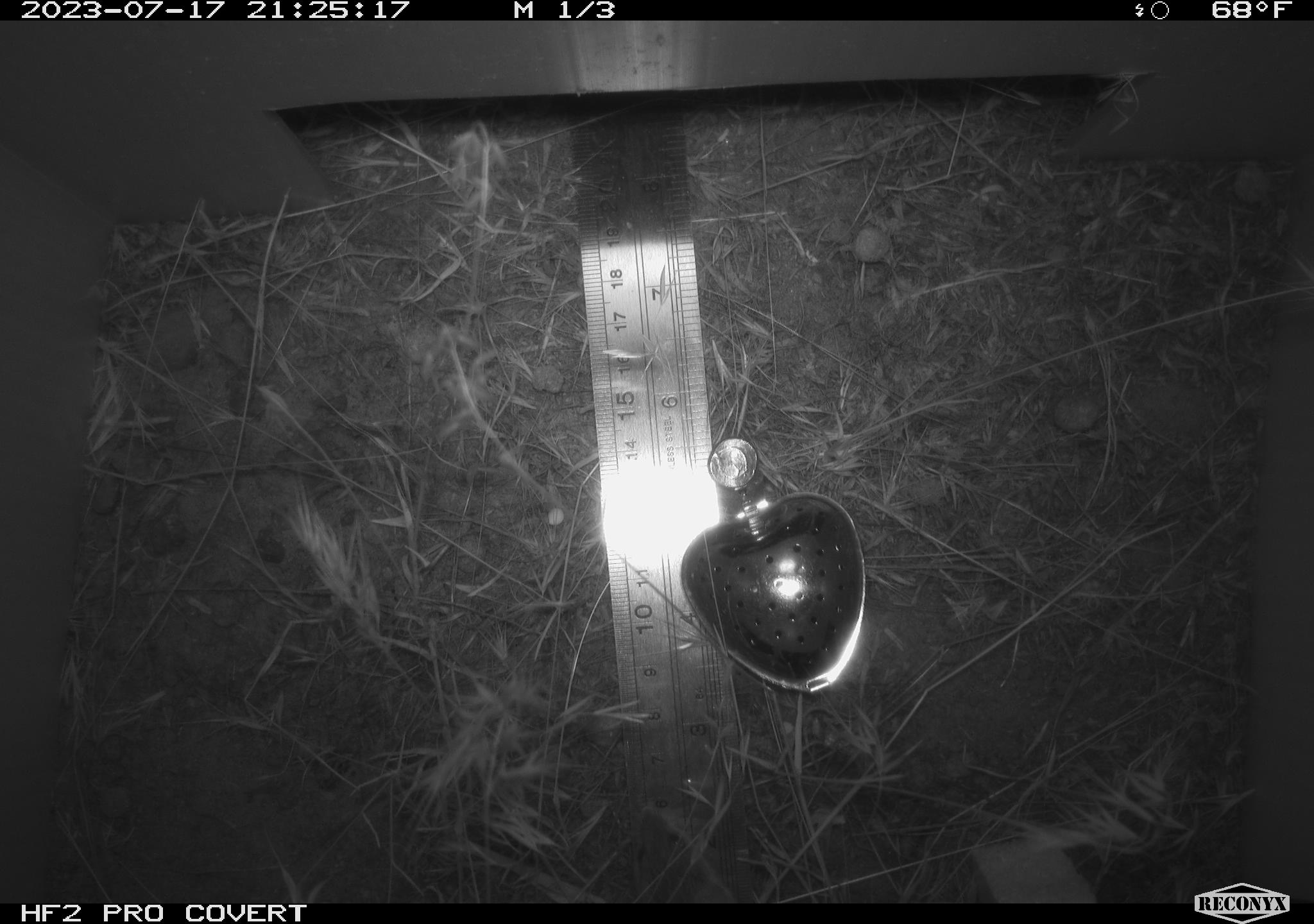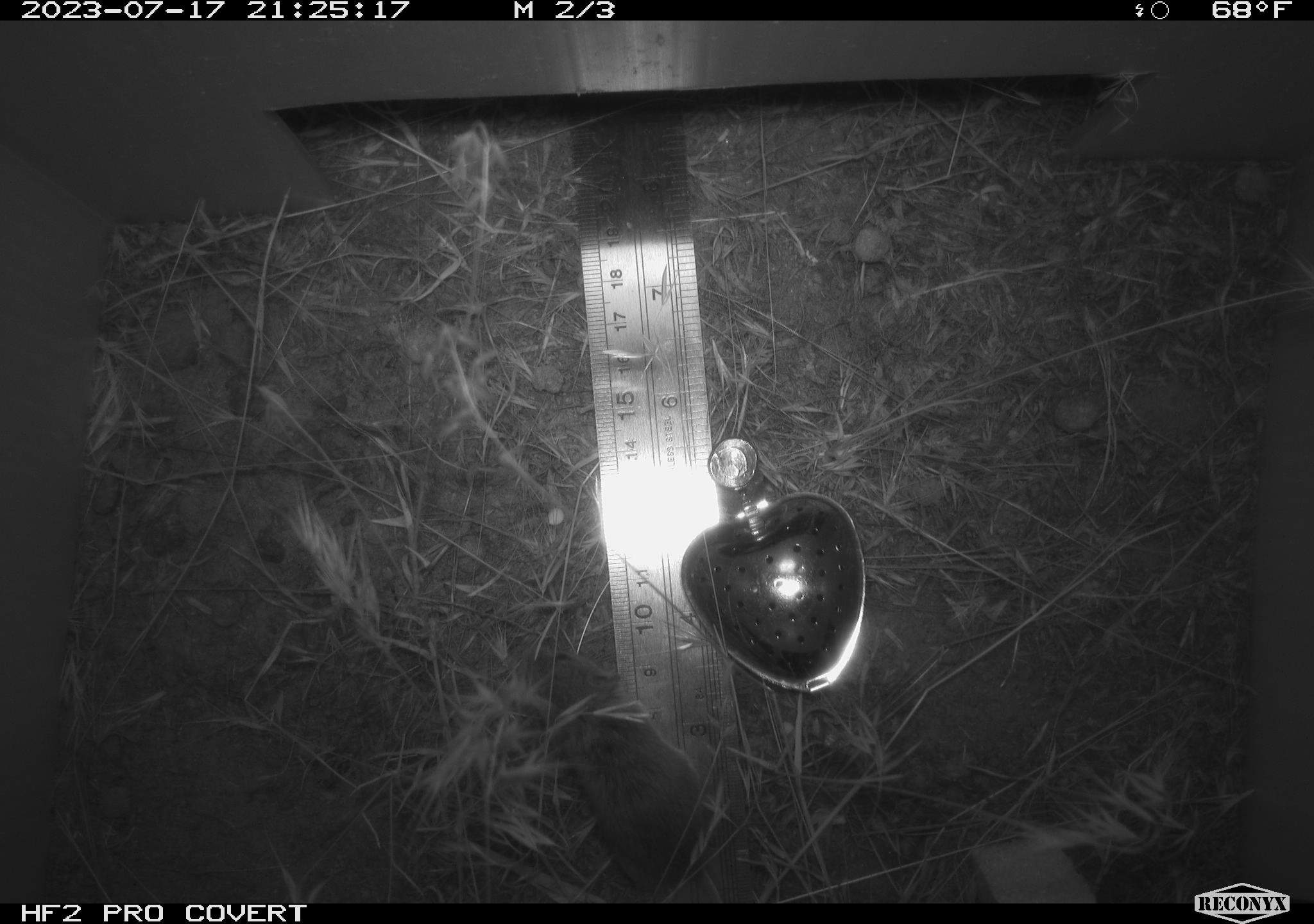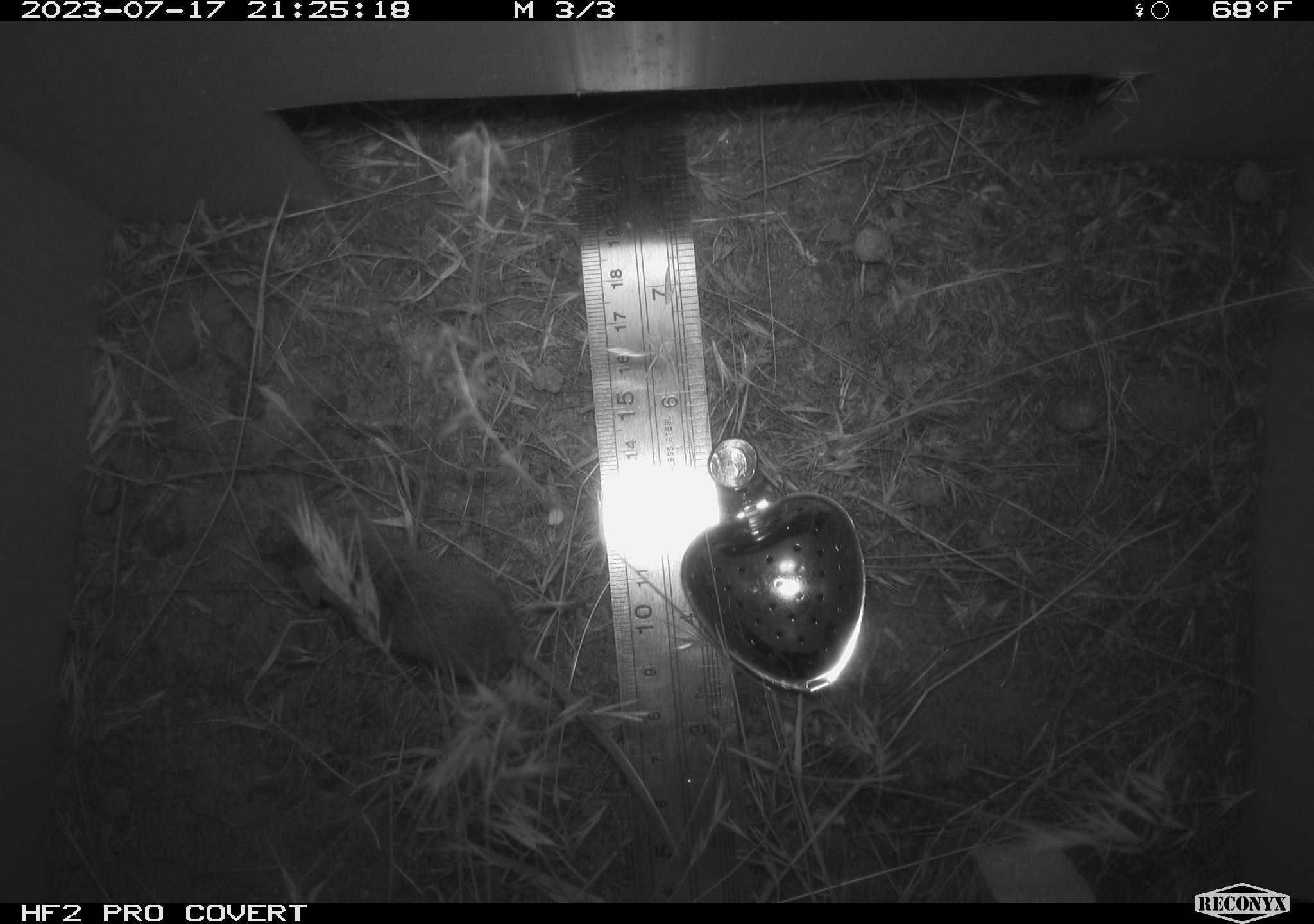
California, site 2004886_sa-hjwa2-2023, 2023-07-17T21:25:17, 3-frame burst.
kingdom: Animalia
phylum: Chordata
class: Mammalia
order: Rodentia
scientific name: Rodentia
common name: mouse species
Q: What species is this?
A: Mouse species (Rodentia).